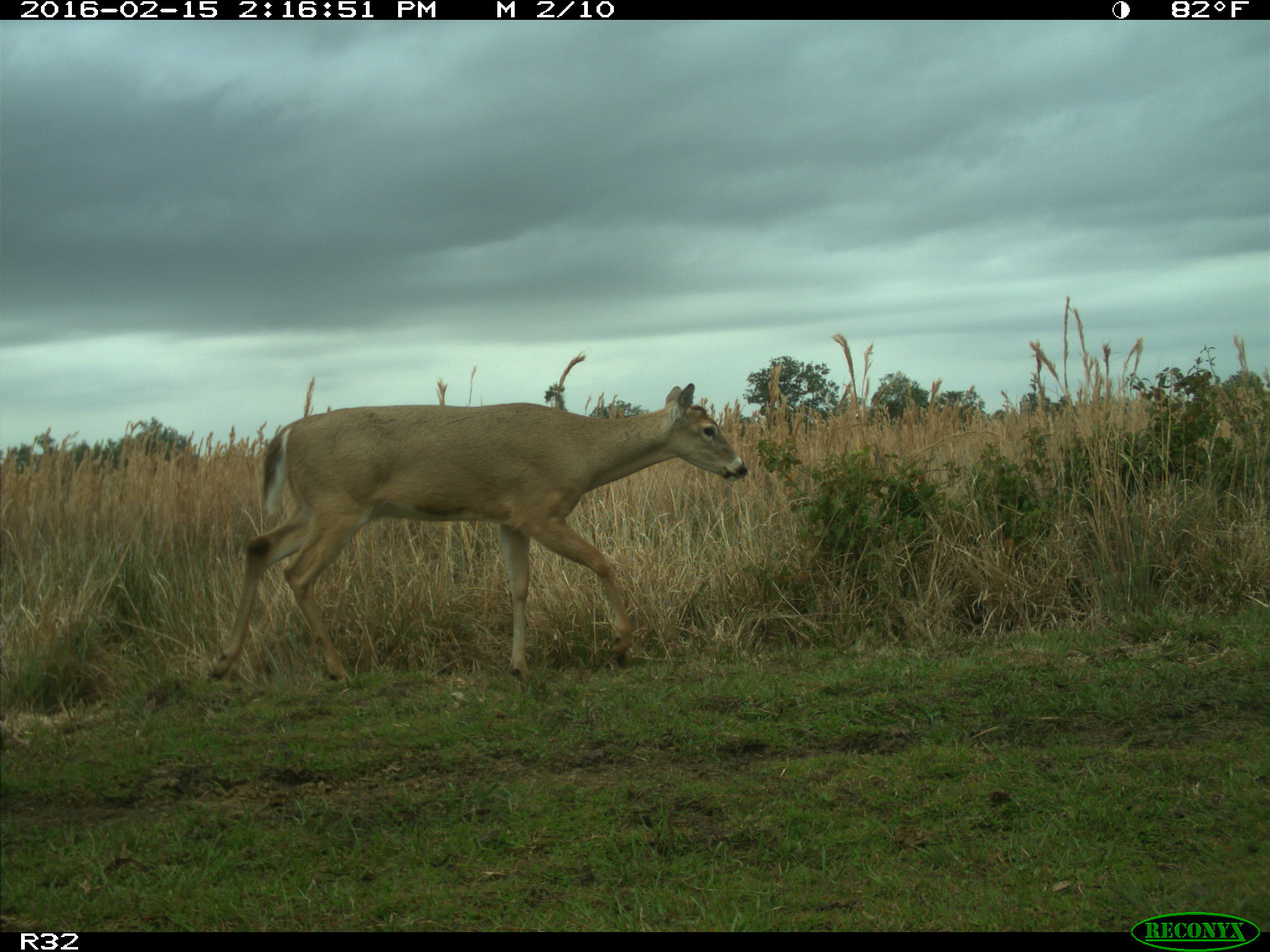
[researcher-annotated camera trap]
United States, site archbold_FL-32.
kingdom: Animalia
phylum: Chordata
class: Mammalia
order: Artiodactyla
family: Cervidae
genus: Odocoileus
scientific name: Odocoileus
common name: deer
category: unidentified deer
Unidentified deer (deer) (Odocoileus).